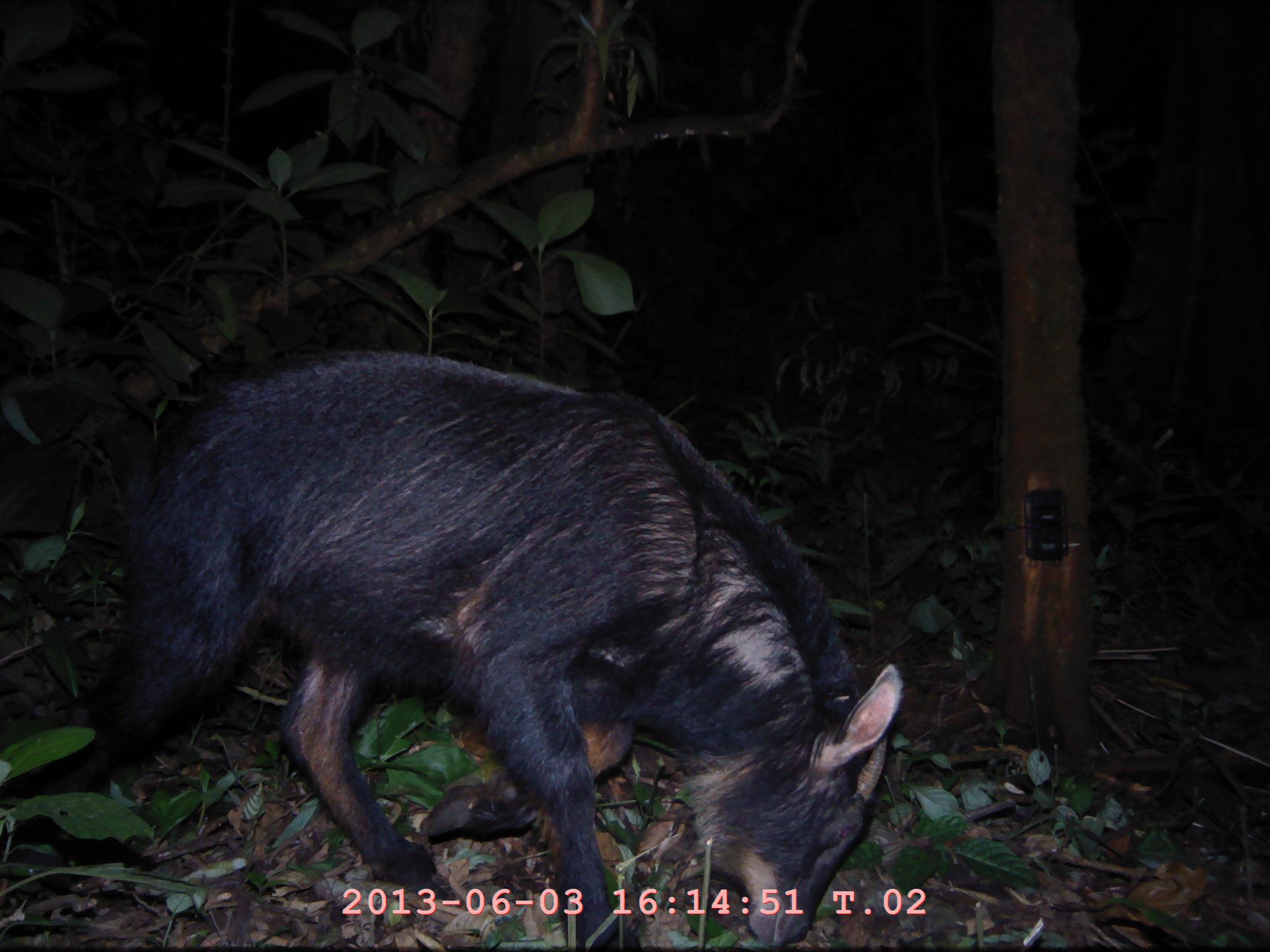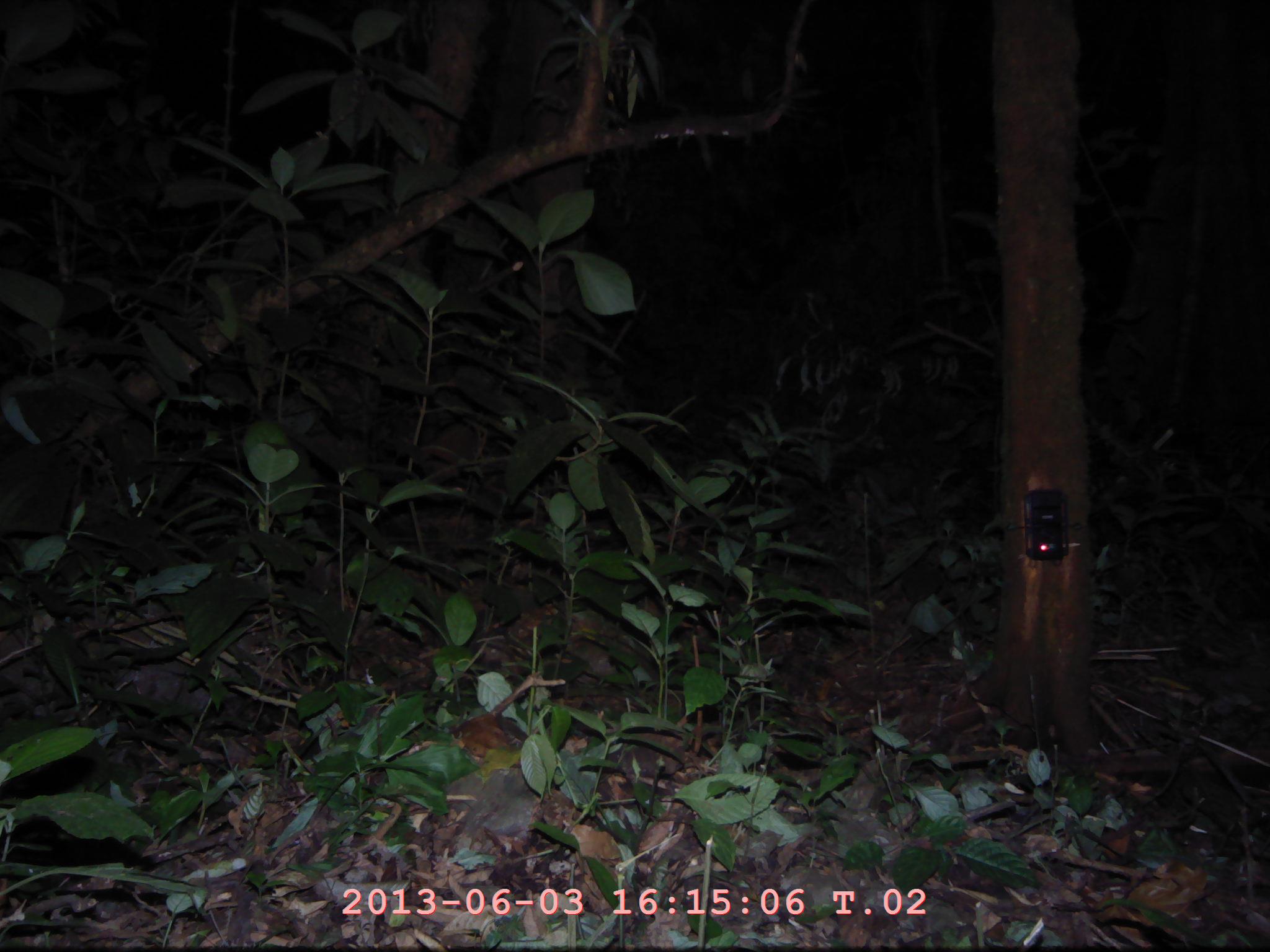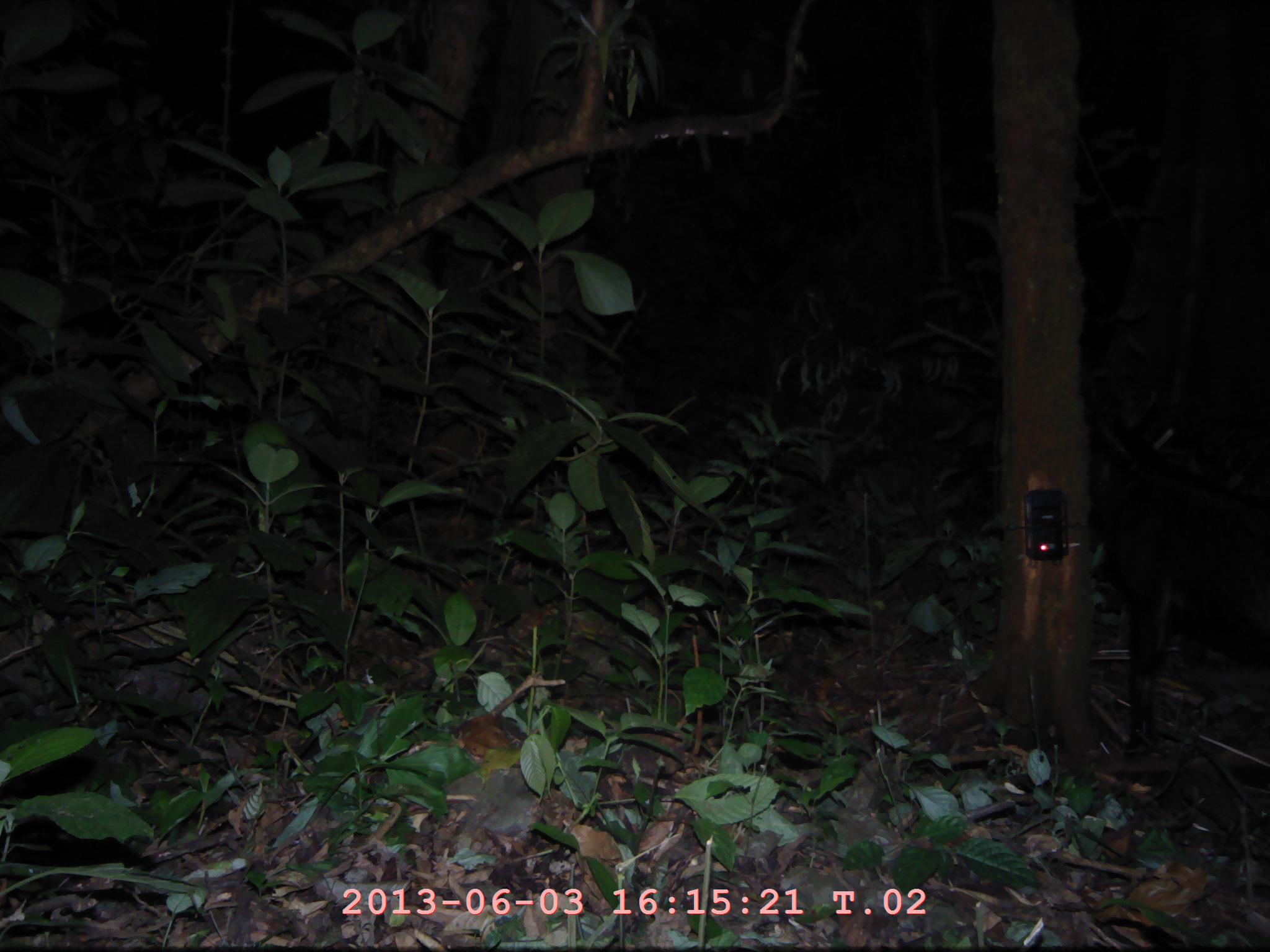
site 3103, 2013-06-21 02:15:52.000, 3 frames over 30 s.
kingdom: Animalia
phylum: Chordata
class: Mammalia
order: Artiodactyla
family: Bovidae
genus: Capricornis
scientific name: Capricornis sumatraensis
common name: southern serow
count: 1